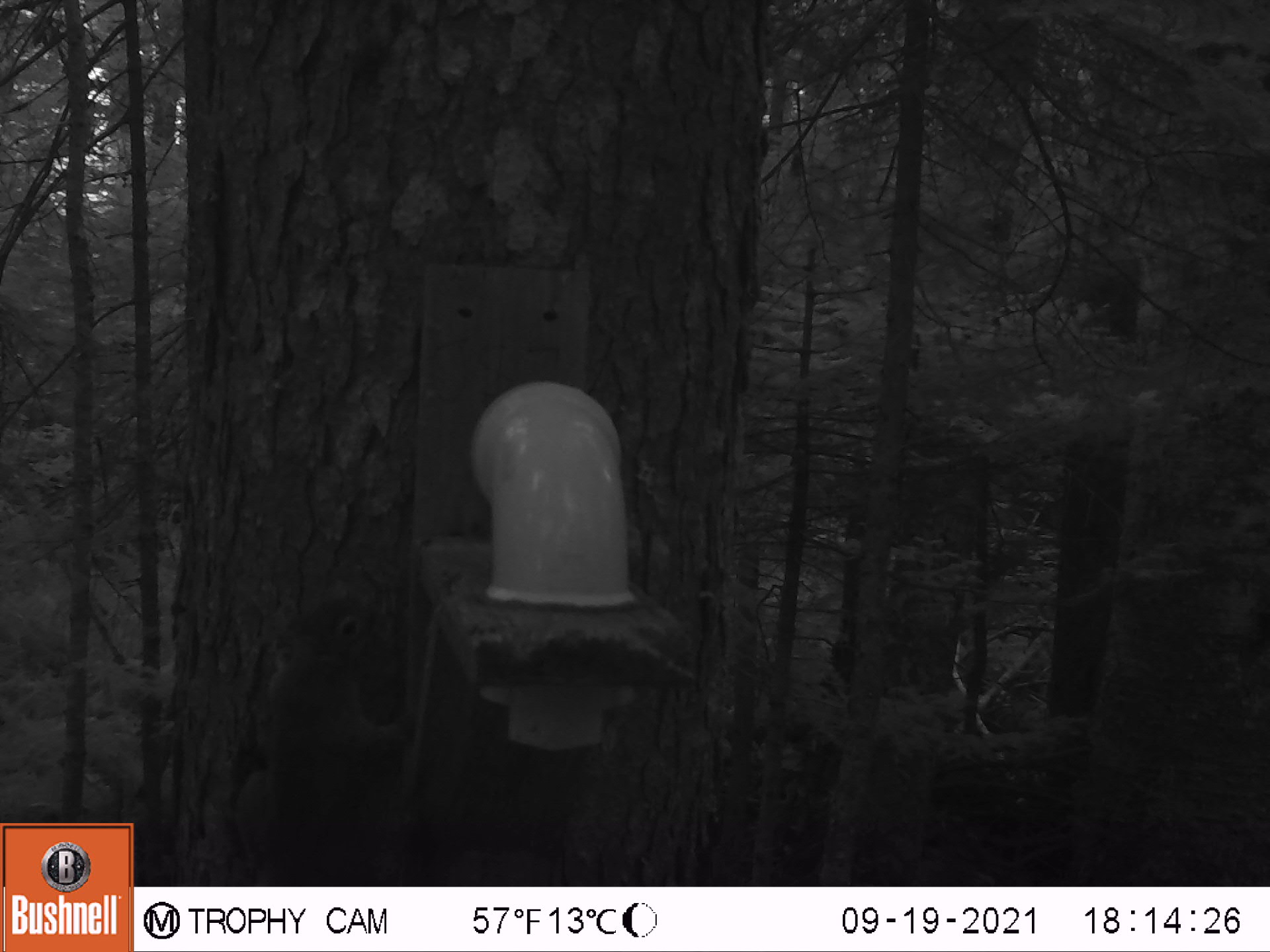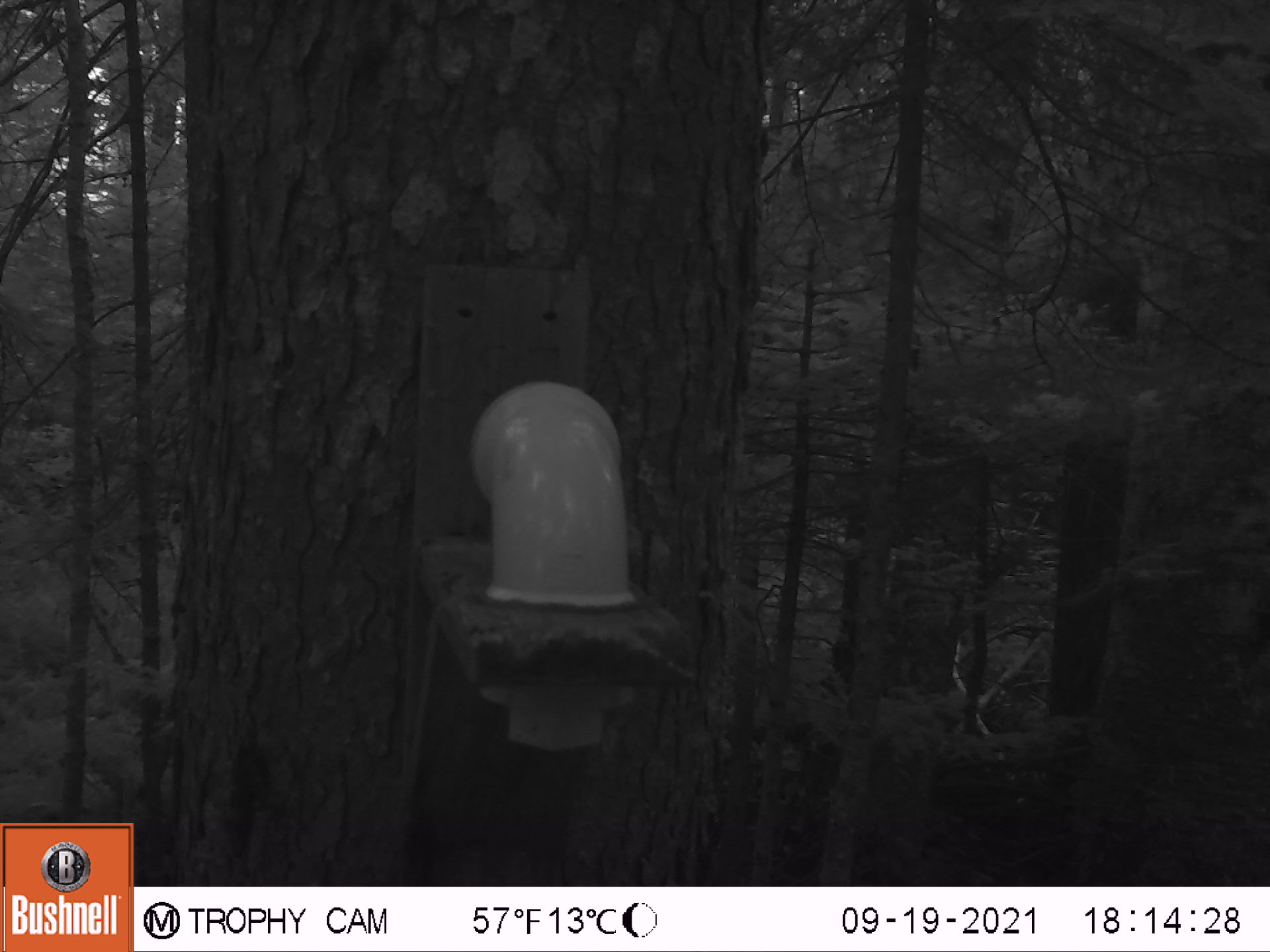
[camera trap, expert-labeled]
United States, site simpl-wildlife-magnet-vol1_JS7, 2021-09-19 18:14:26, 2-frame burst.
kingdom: Animalia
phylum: Chordata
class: Mammalia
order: Rodentia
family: Sciuridae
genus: Tamiasciurus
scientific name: Tamiasciurus hudsonicus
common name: red squirrel